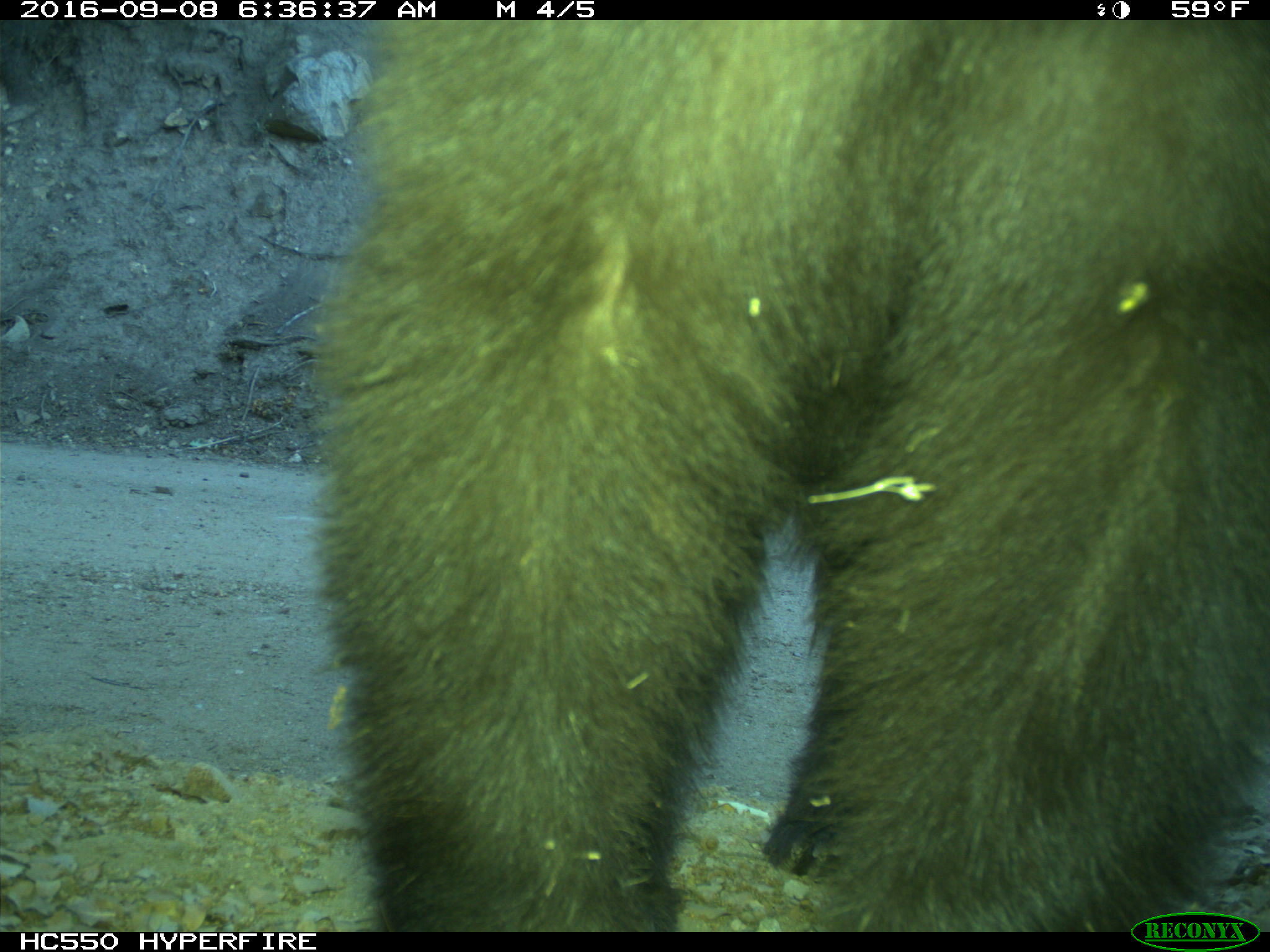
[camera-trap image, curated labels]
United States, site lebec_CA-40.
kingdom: Animalia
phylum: Chordata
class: Mammalia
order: Carnivora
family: Ursidae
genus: Ursus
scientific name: Ursus americanus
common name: american black bear